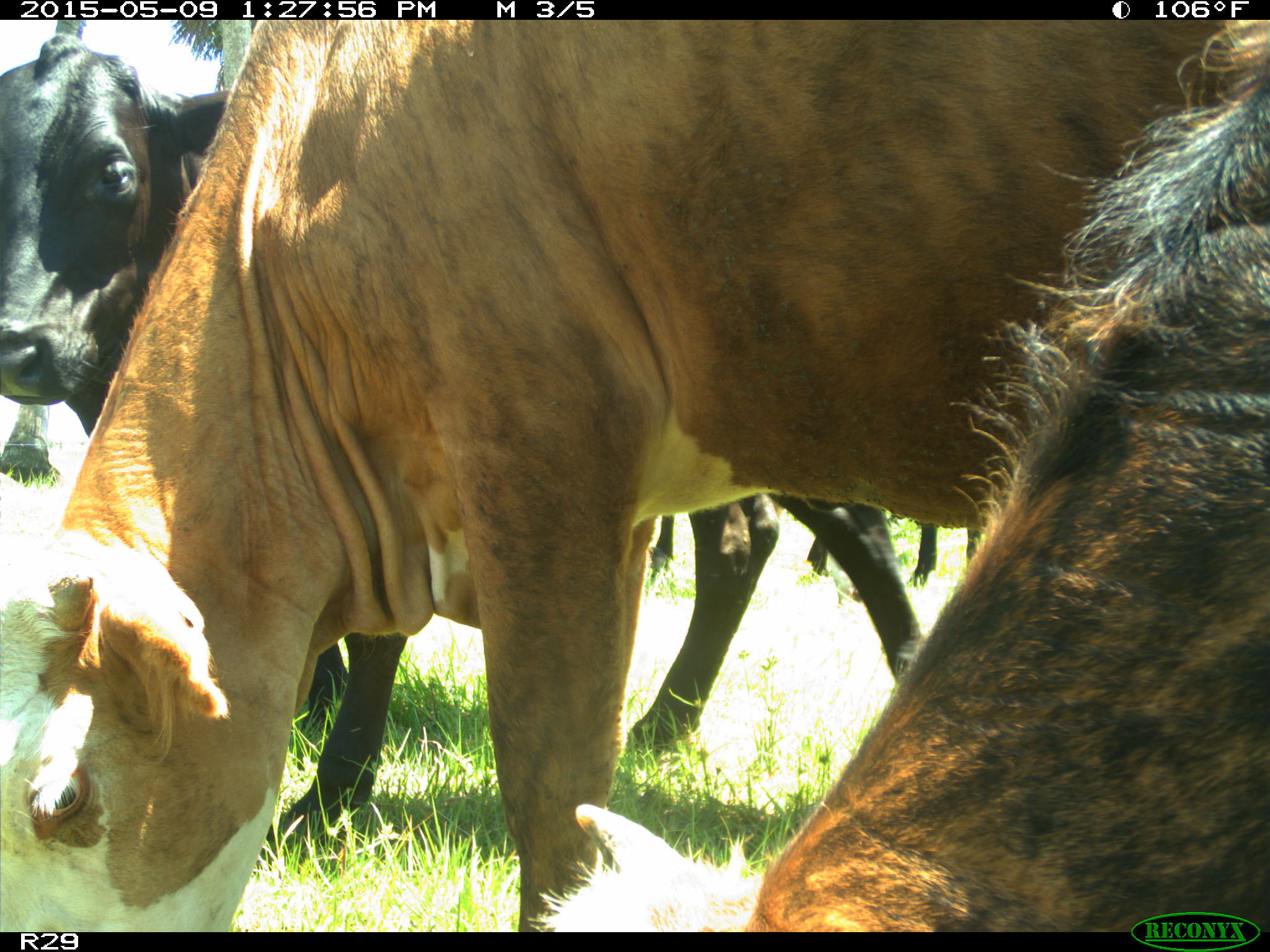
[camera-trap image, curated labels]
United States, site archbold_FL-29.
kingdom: Animalia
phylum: Chordata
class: Mammalia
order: Artiodactyla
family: Bovidae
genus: Bos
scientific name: Bos taurus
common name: domestic cow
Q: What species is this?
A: Bos taurus (domestic cow).